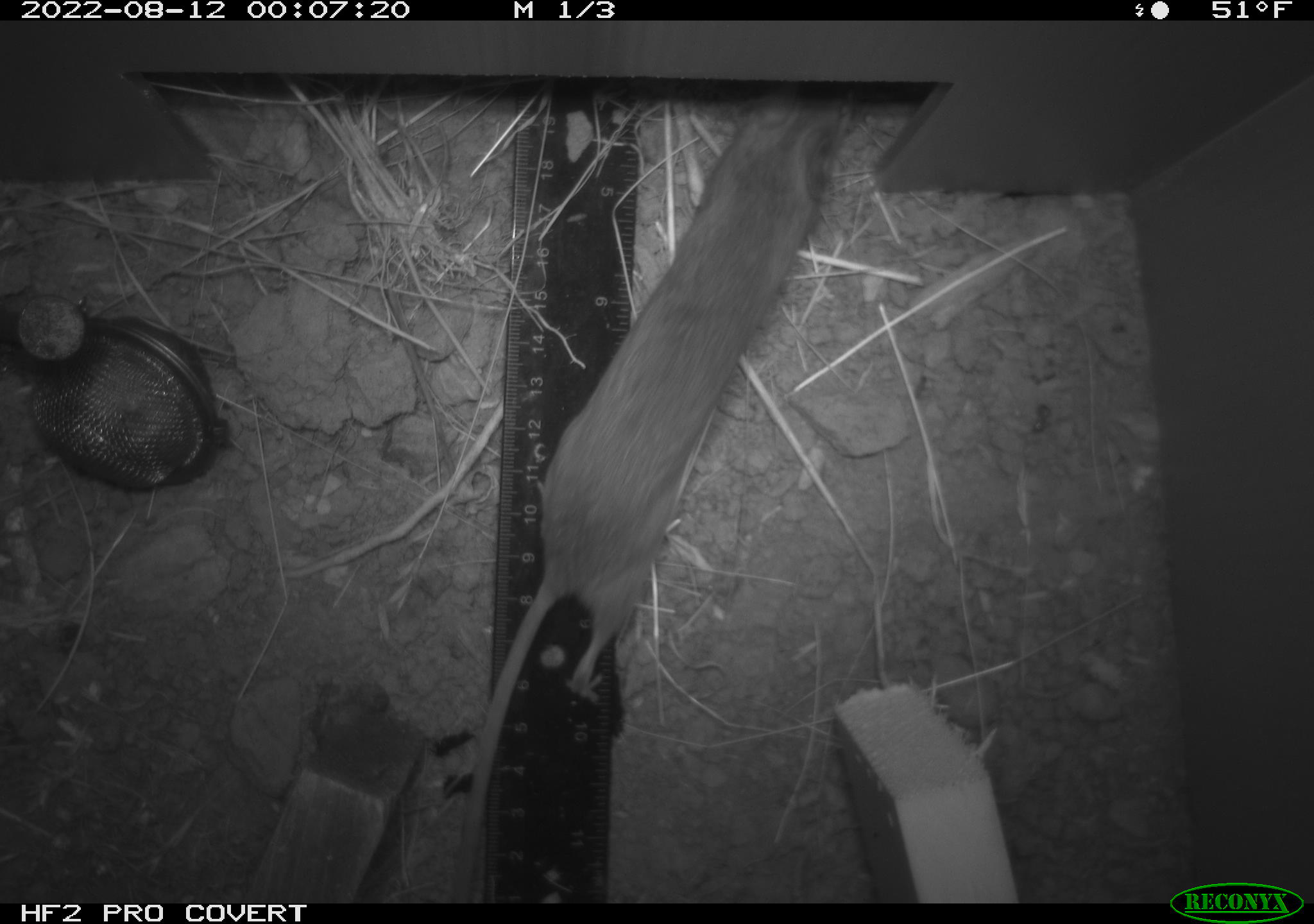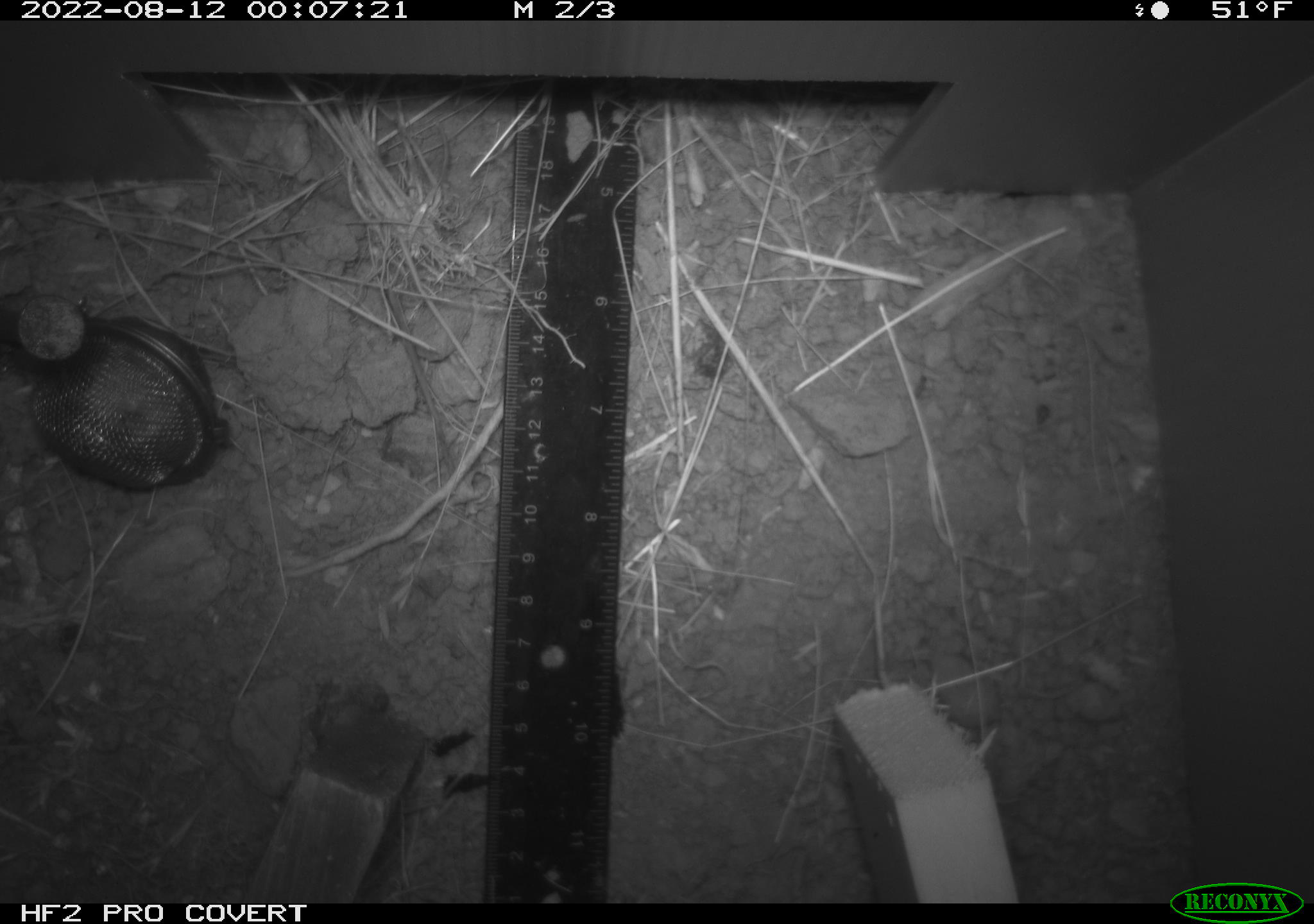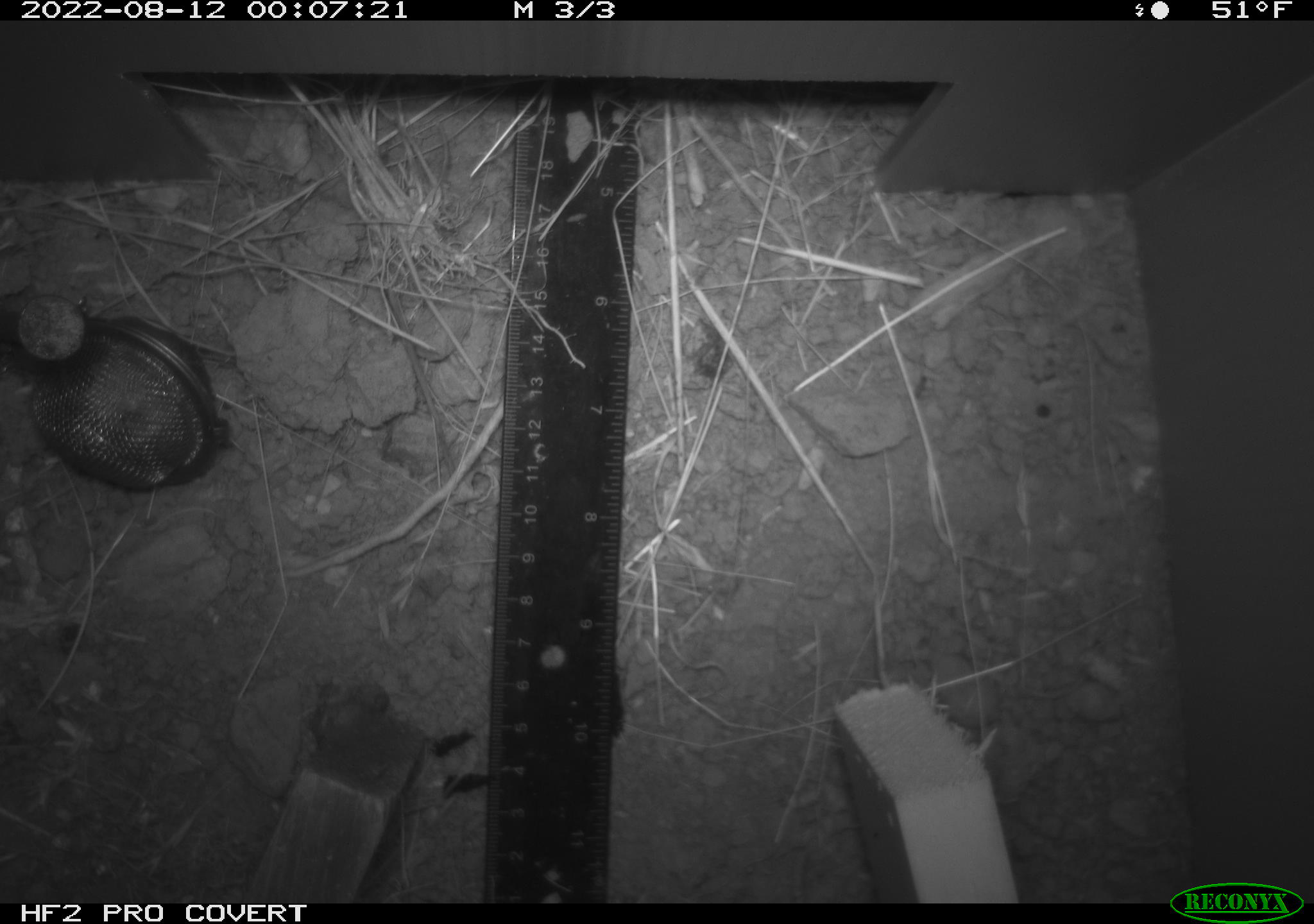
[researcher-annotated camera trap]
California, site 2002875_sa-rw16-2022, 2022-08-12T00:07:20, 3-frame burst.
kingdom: Animalia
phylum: Chordata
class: Mammalia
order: Rodentia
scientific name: Rodentia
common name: mouse species